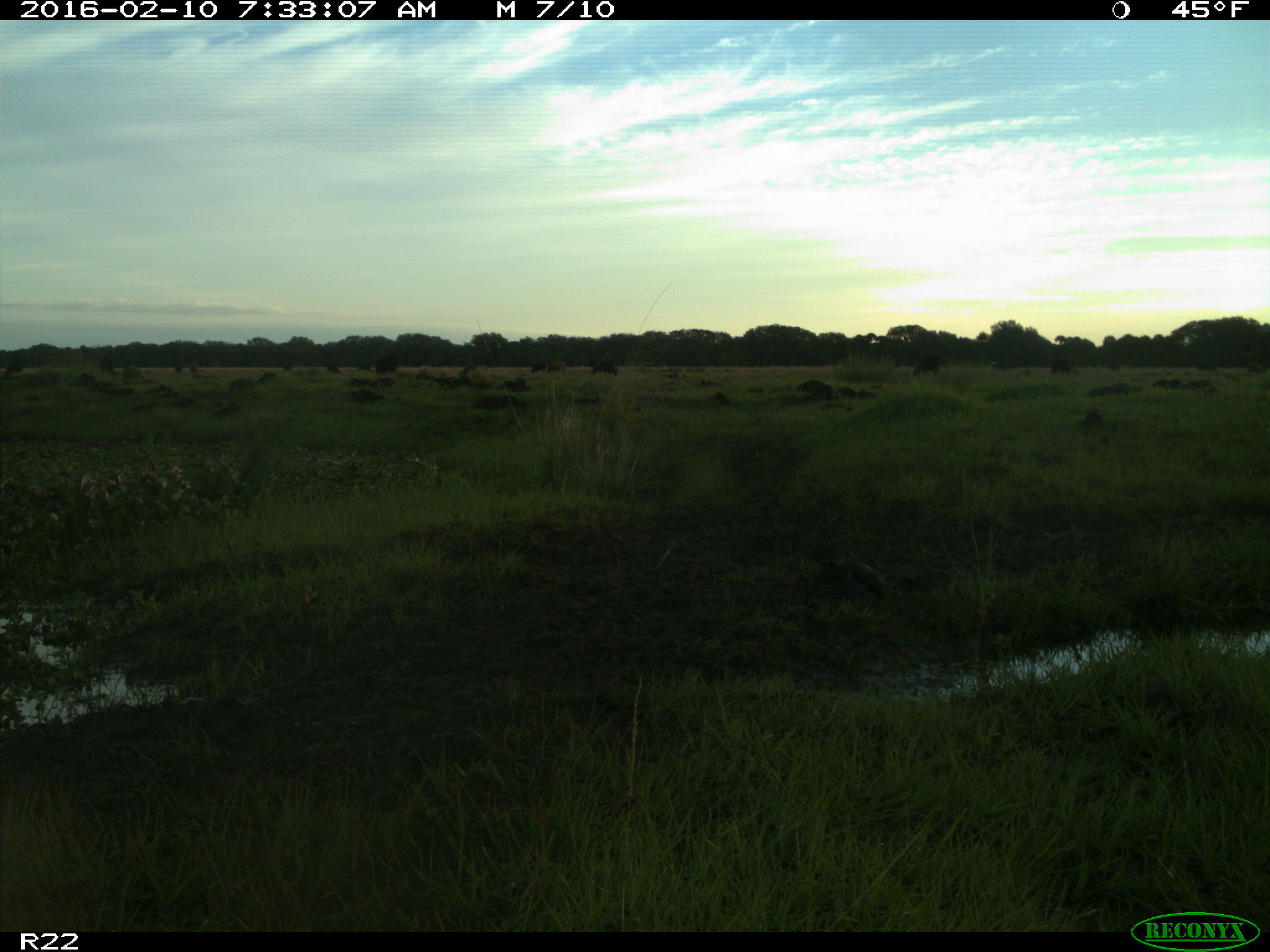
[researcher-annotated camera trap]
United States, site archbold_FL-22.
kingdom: Animalia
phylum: Chordata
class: Mammalia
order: Artiodactyla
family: Bovidae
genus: Bos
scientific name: Bos taurus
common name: domestic cow